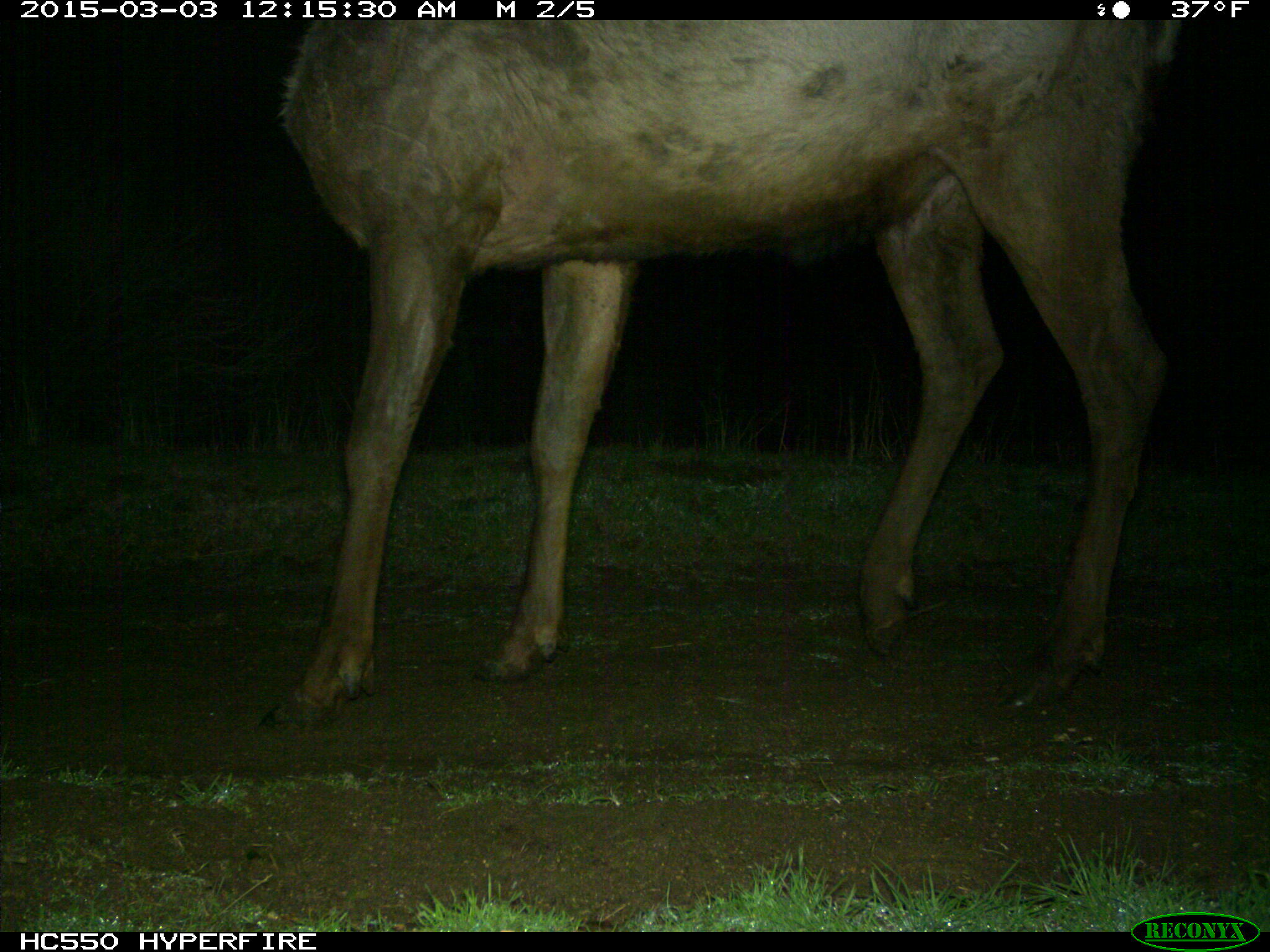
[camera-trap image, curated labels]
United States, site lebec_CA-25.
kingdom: Animalia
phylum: Chordata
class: Mammalia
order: Artiodactyla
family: Cervidae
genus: Cervus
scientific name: Cervus canadensis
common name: elk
Cervus canadensis (elk).